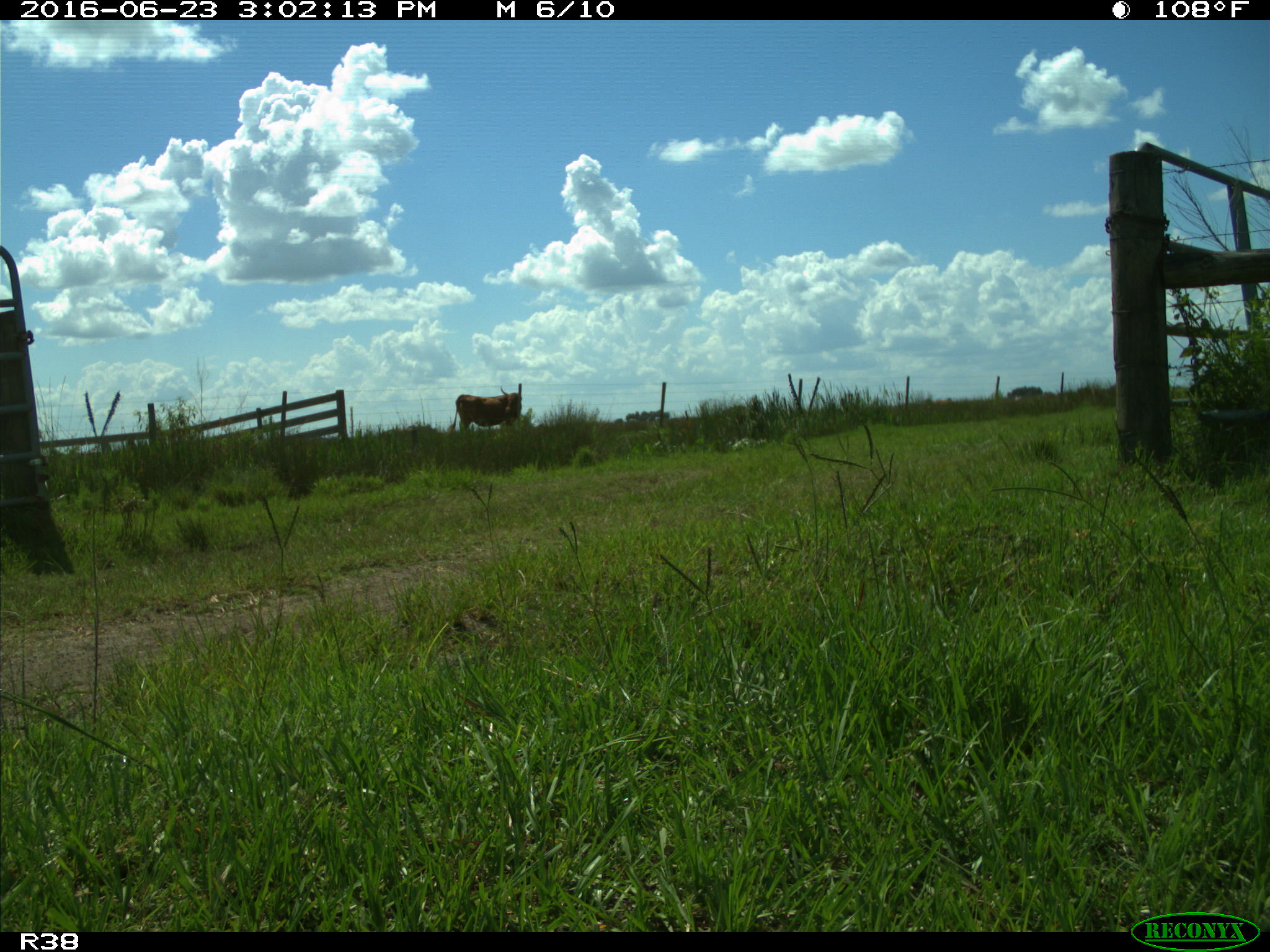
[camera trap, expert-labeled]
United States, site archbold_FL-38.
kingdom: Animalia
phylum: Chordata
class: Mammalia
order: Artiodactyla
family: Bovidae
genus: Bos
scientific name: Bos taurus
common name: domestic cow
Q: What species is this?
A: Bos taurus (domestic cow).